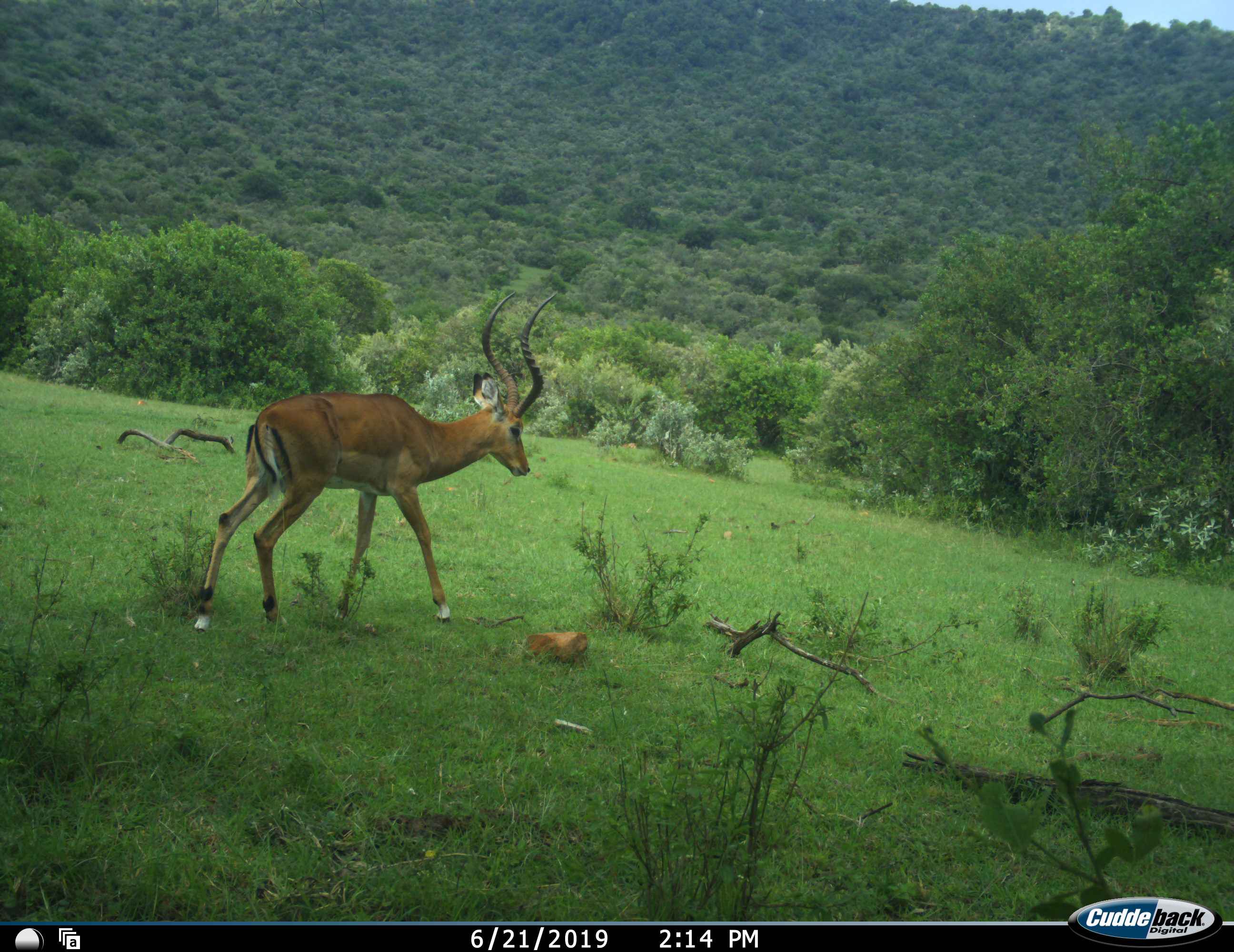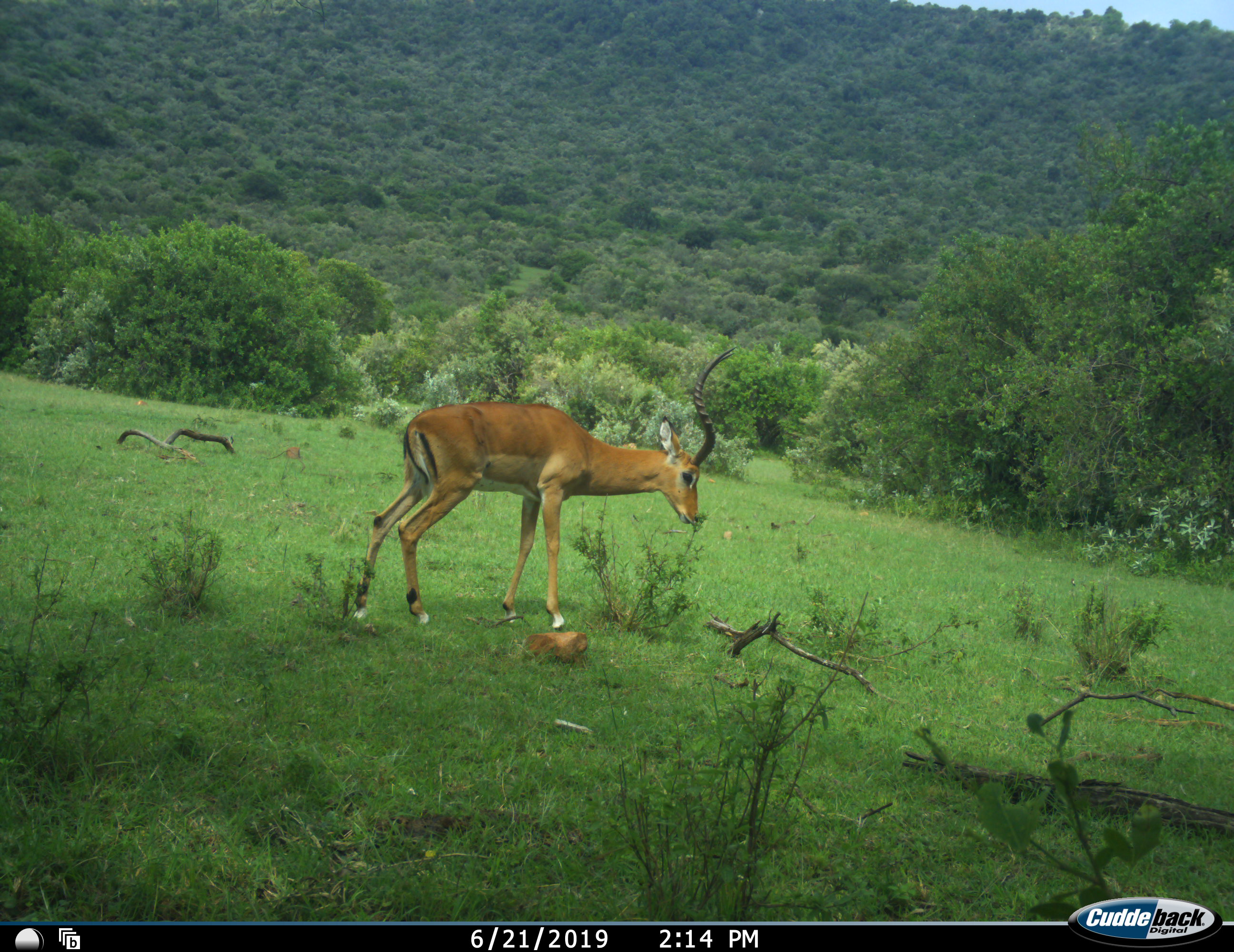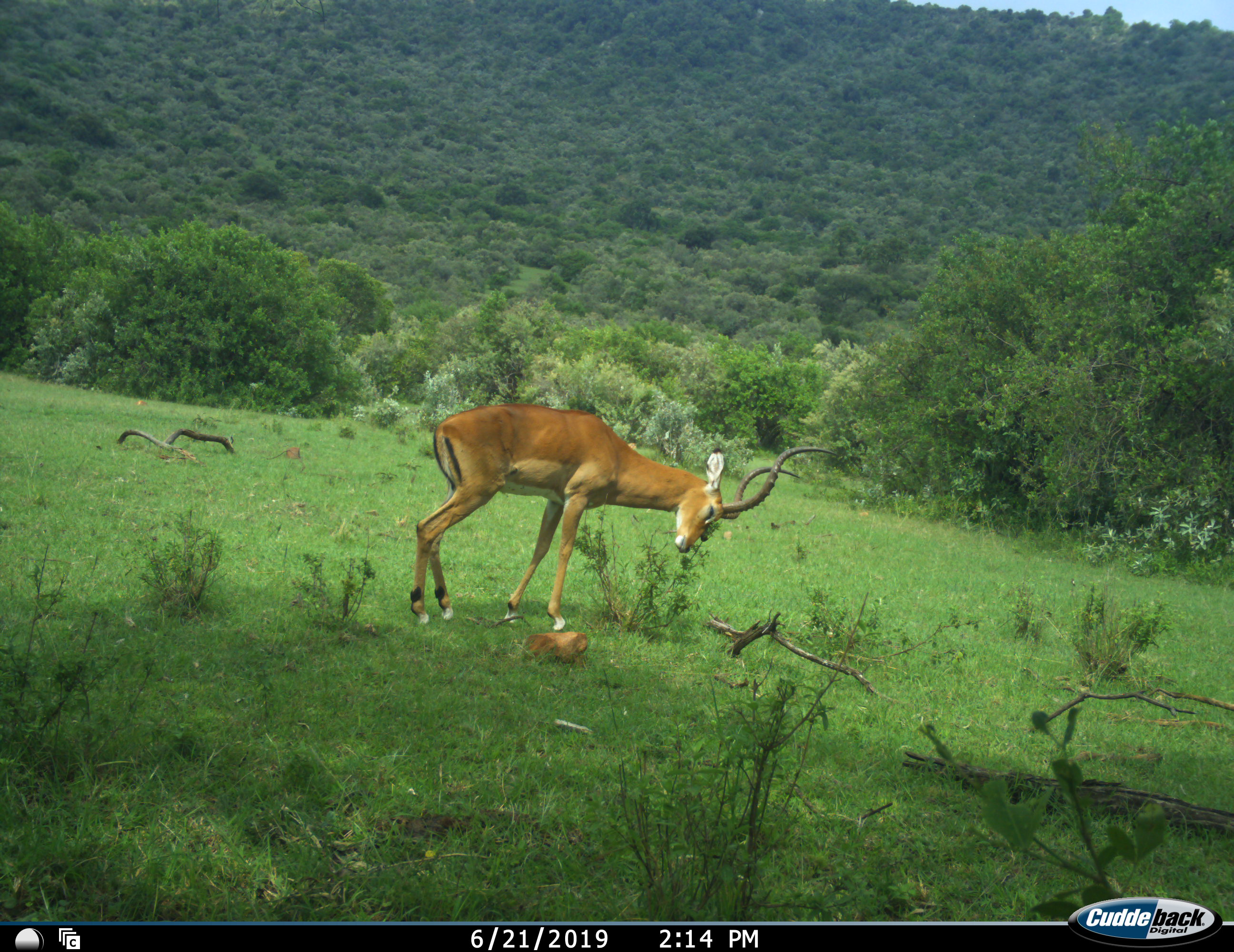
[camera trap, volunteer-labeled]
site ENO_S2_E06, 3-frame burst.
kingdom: Animalia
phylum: Chordata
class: Mammalia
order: Artiodactyla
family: Bovidae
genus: Aepyceros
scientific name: Aepyceros melampus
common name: impala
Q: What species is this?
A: Impala (Aepyceros melampus).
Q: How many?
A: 1.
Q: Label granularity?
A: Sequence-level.